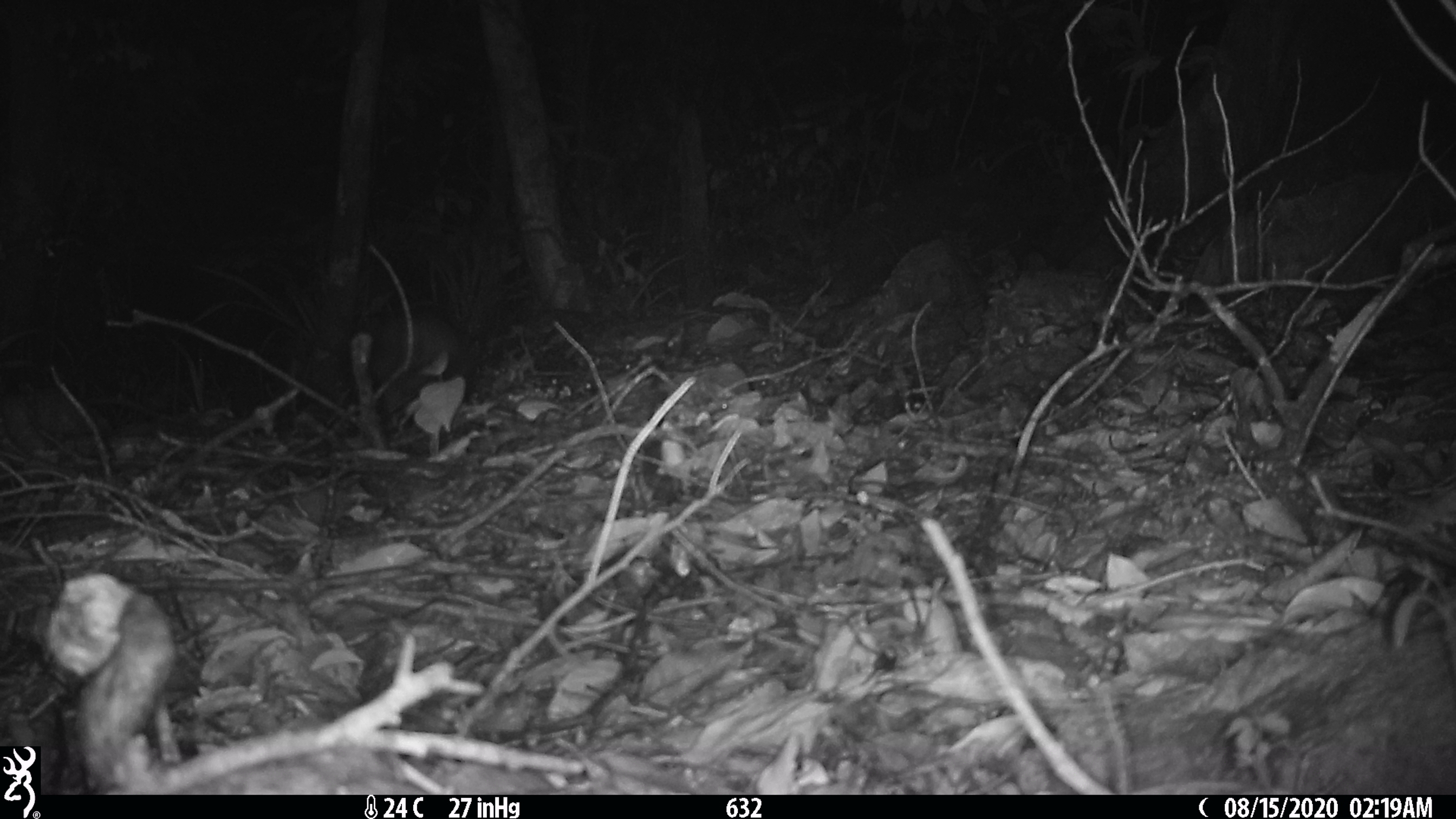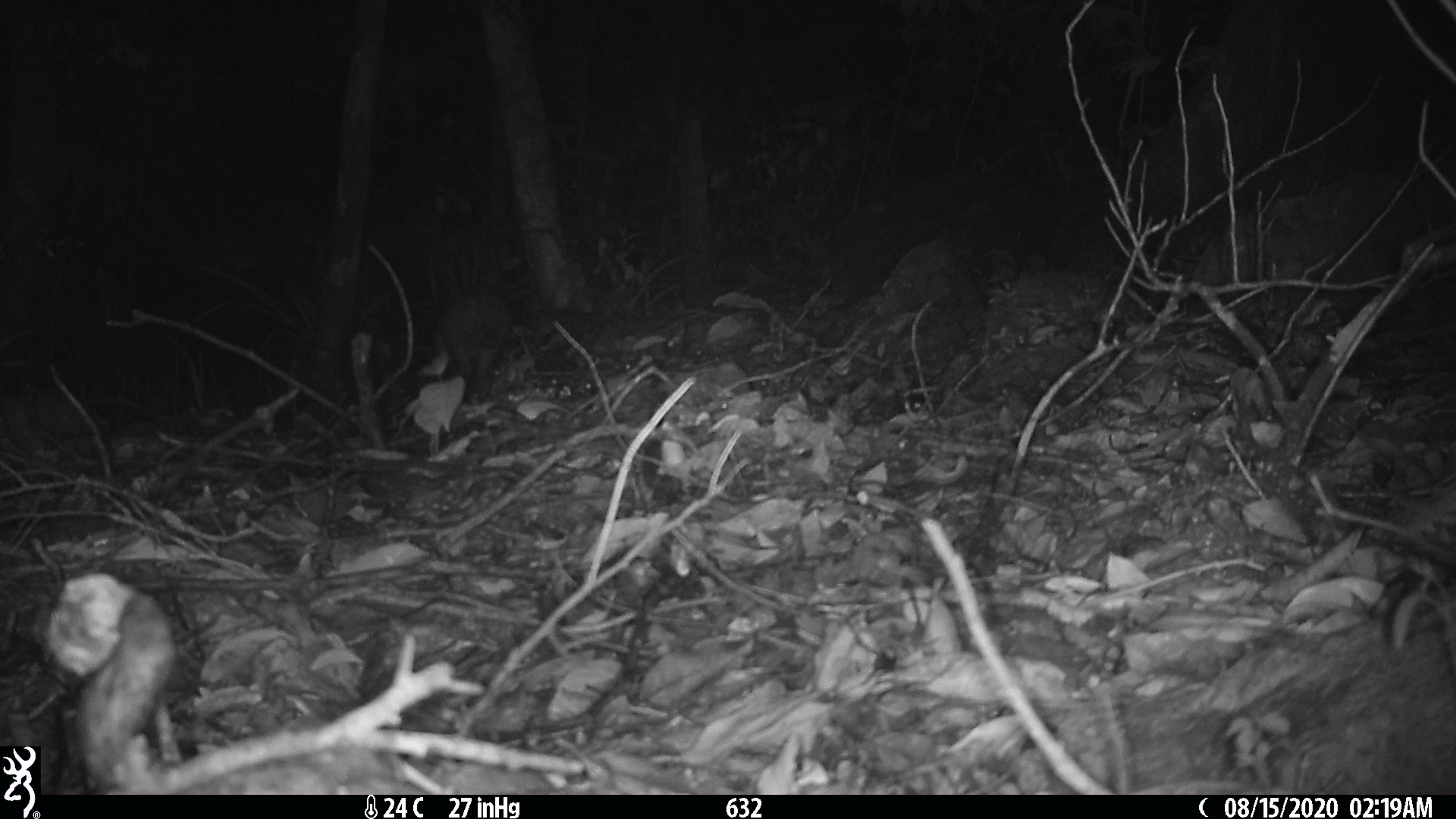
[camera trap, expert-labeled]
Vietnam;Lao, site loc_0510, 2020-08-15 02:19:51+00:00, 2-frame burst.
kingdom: Animalia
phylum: Chordata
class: Mammalia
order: Rodentia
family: Hystricidae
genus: Atherurus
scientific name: Atherurus macrourus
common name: asiatic brush-tailed porcupine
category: asiatic brush tailed porcupine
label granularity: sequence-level